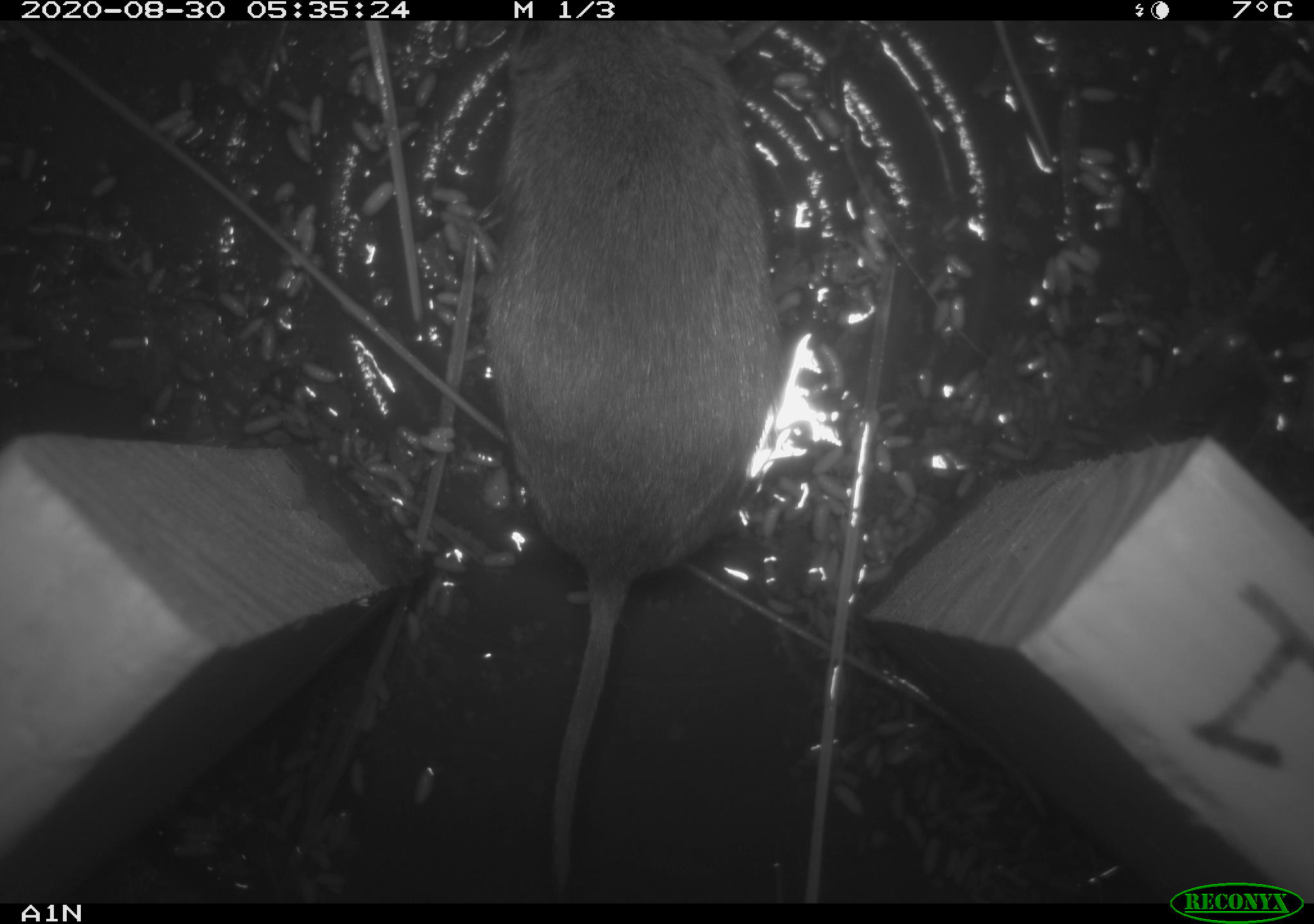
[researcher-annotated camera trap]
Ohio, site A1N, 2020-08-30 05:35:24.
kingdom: Animalia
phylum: Chordata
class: Mammalia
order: Rodentia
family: Cricetidae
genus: Microtus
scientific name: Microtus pennsylvanicus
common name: meadow vole